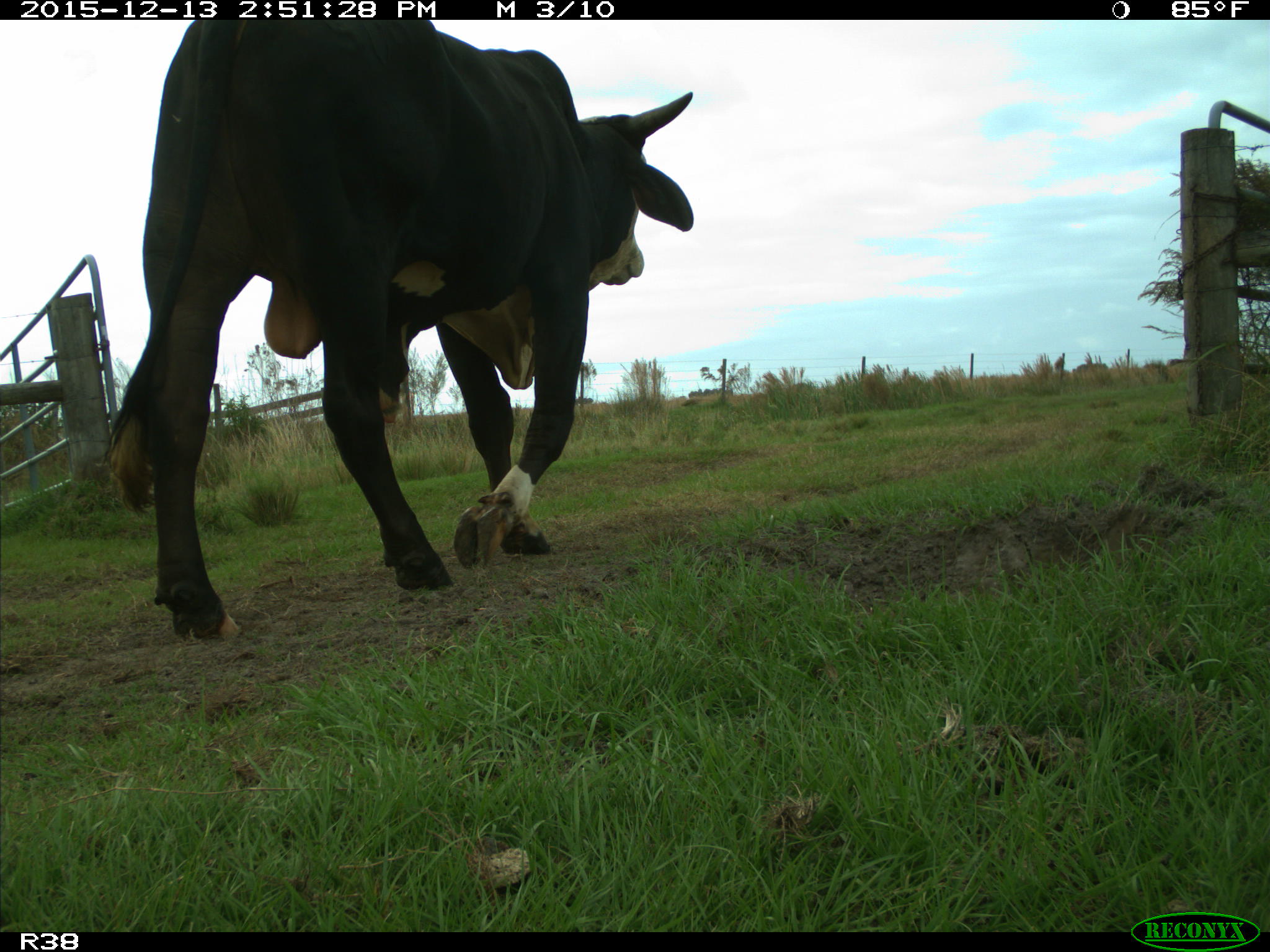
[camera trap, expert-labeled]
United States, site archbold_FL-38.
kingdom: Animalia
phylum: Chordata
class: Mammalia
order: Artiodactyla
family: Bovidae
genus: Bos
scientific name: Bos taurus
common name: domestic cow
Bos taurus (domestic cow).